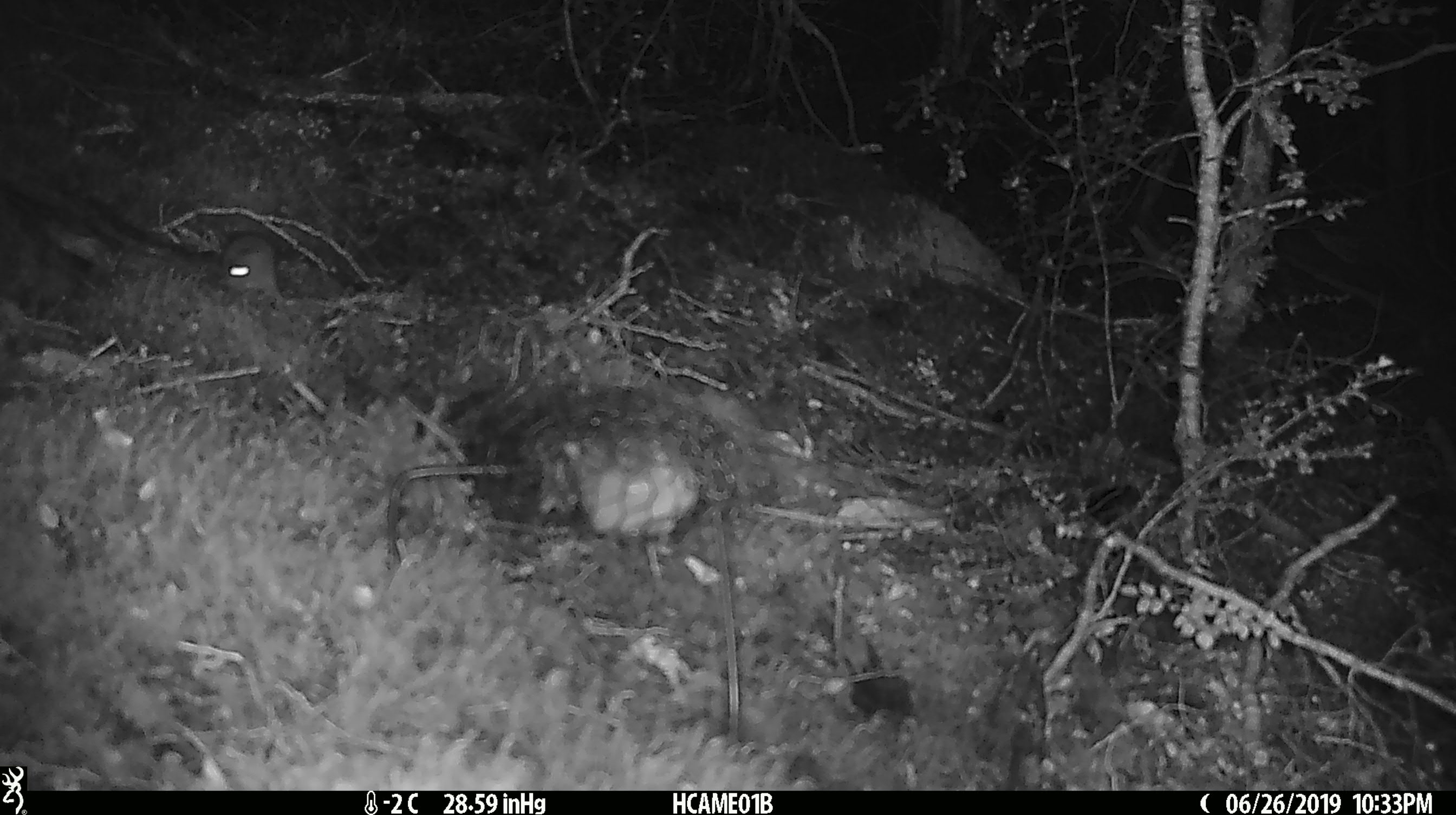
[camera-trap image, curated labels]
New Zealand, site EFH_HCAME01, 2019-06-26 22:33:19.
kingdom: Animalia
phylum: Chordata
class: Mammalia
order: Rodentia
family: Muridae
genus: Mus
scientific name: Mus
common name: mouse